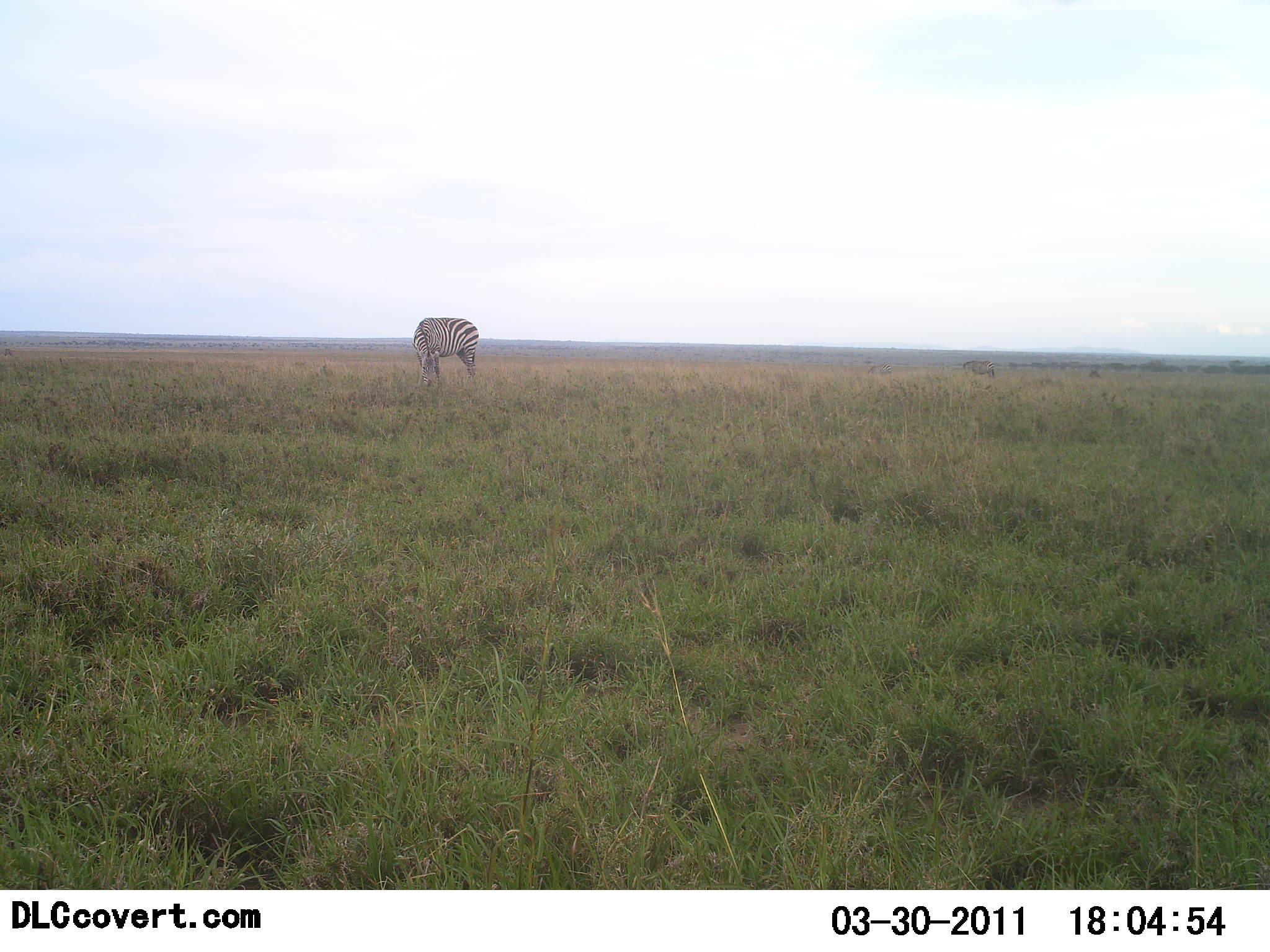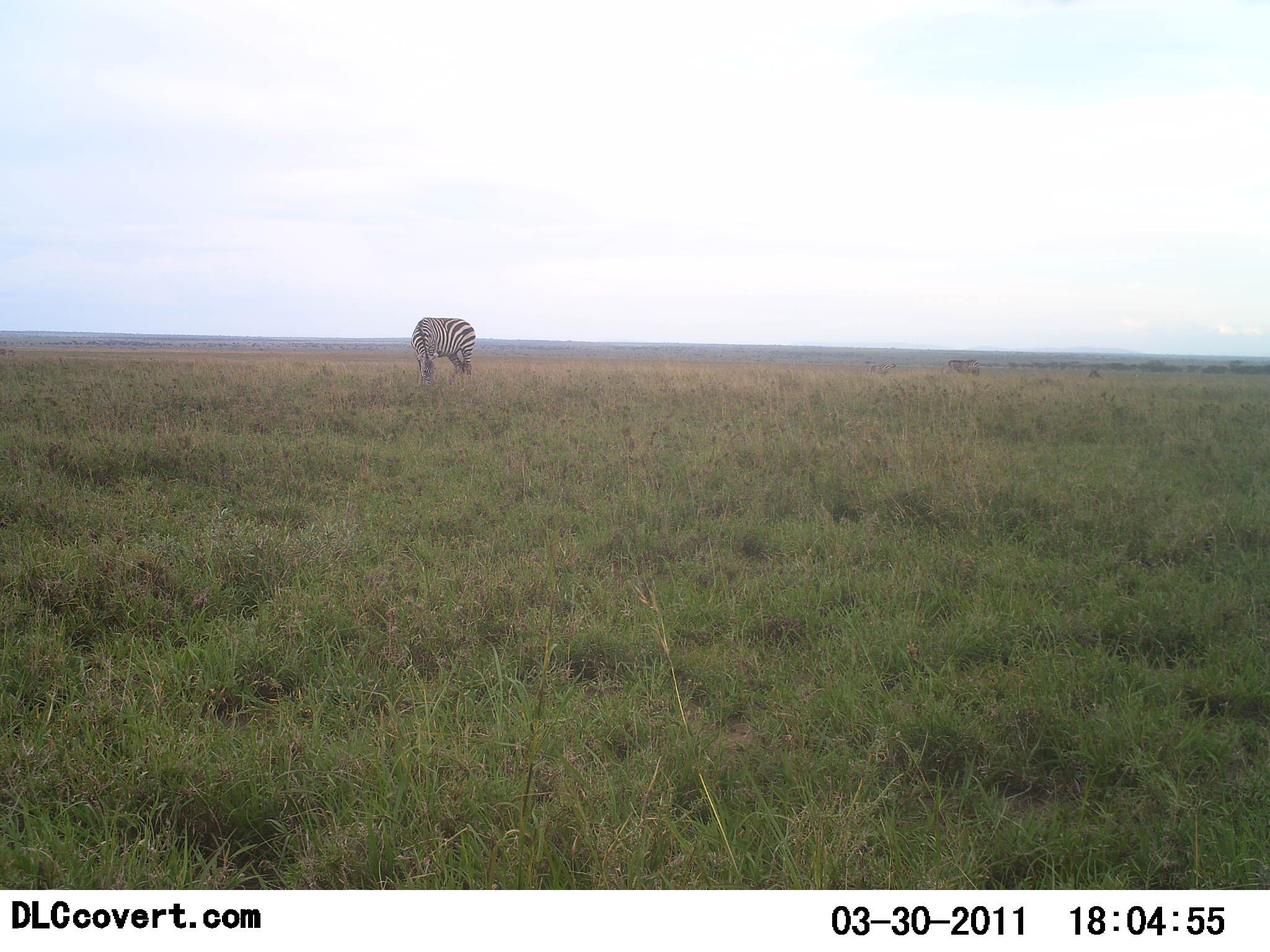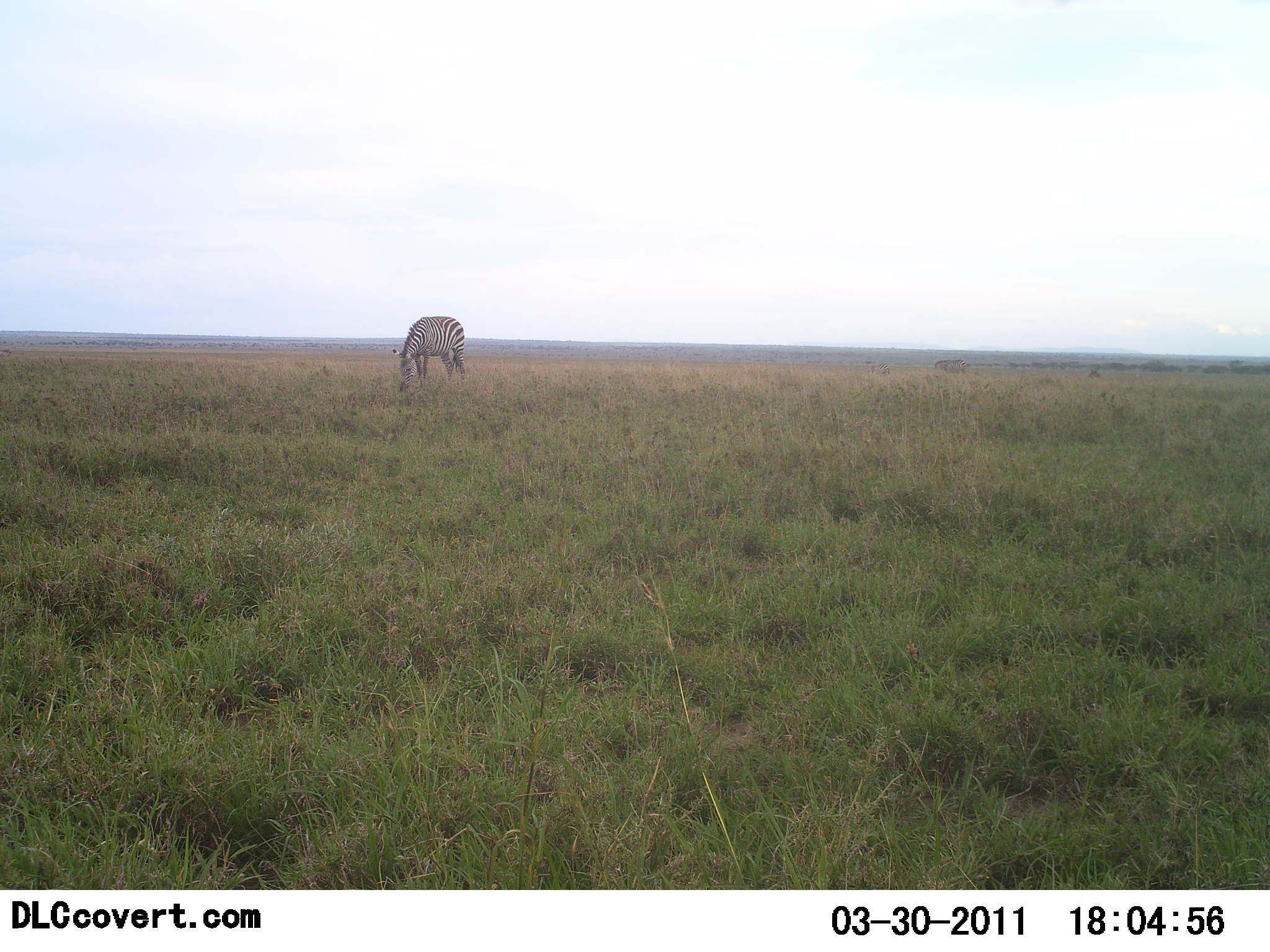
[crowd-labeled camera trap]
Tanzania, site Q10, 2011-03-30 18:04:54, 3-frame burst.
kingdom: Animalia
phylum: Chordata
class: Mammalia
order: Perissodactyla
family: Equidae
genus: Equus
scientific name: Equus quagga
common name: plains zebra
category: zebra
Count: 1.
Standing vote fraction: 29%.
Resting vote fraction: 0%.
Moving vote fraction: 7%.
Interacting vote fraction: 0%.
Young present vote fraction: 0%.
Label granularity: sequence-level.